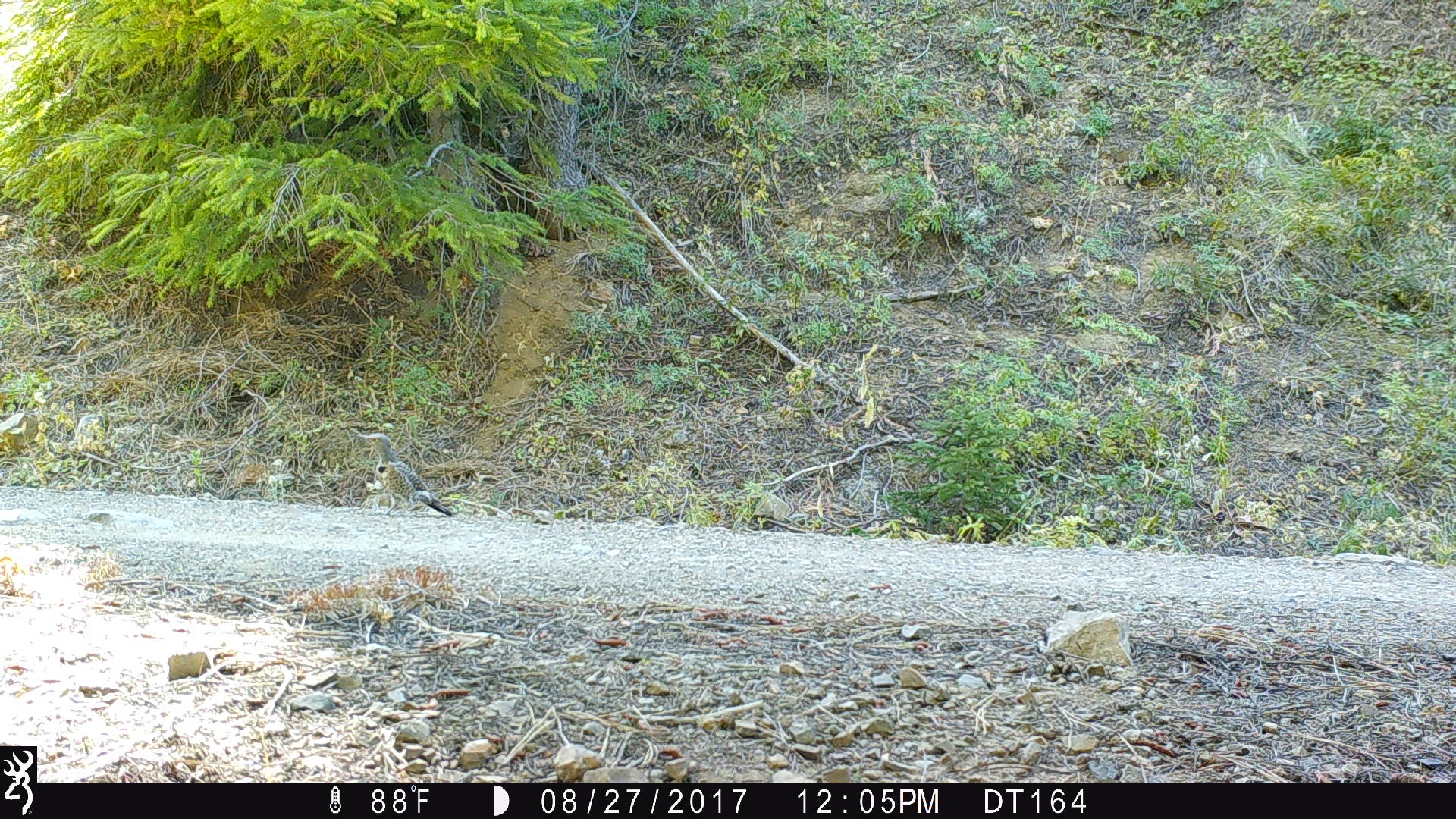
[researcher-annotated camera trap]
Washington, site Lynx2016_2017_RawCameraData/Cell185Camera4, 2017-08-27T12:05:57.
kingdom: Animalia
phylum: Chordata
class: Aves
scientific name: Aves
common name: birds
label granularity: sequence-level